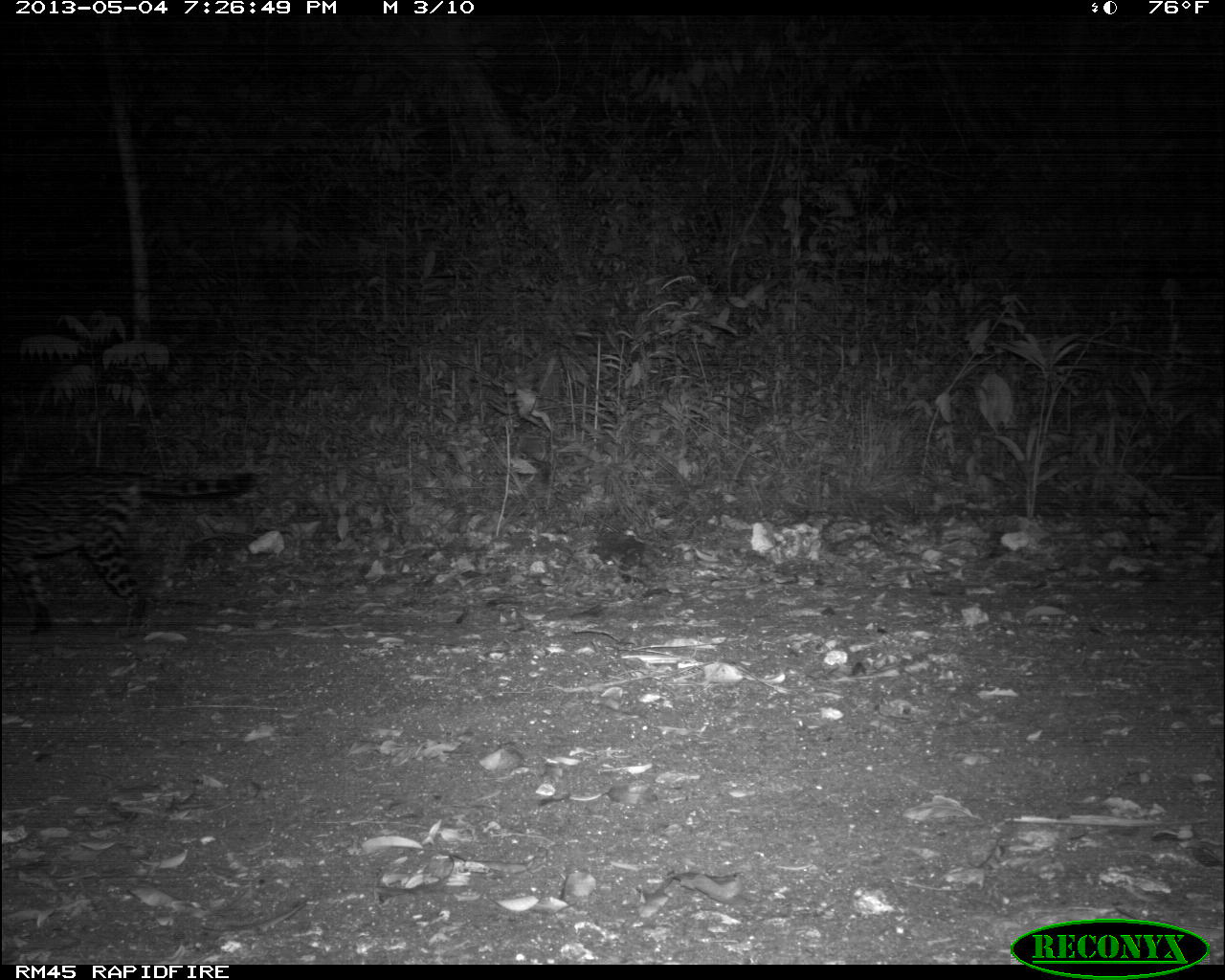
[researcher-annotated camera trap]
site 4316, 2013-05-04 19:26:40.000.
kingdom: Animalia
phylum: Chordata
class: Mammalia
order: Carnivora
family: Felidae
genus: Leopardus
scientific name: Leopardus pardalis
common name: ocelot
Leopardus pardalis (ocelot), count 1, sex female.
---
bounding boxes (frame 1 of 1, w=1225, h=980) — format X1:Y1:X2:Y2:
leopardus pardalis: 0:459:261:638